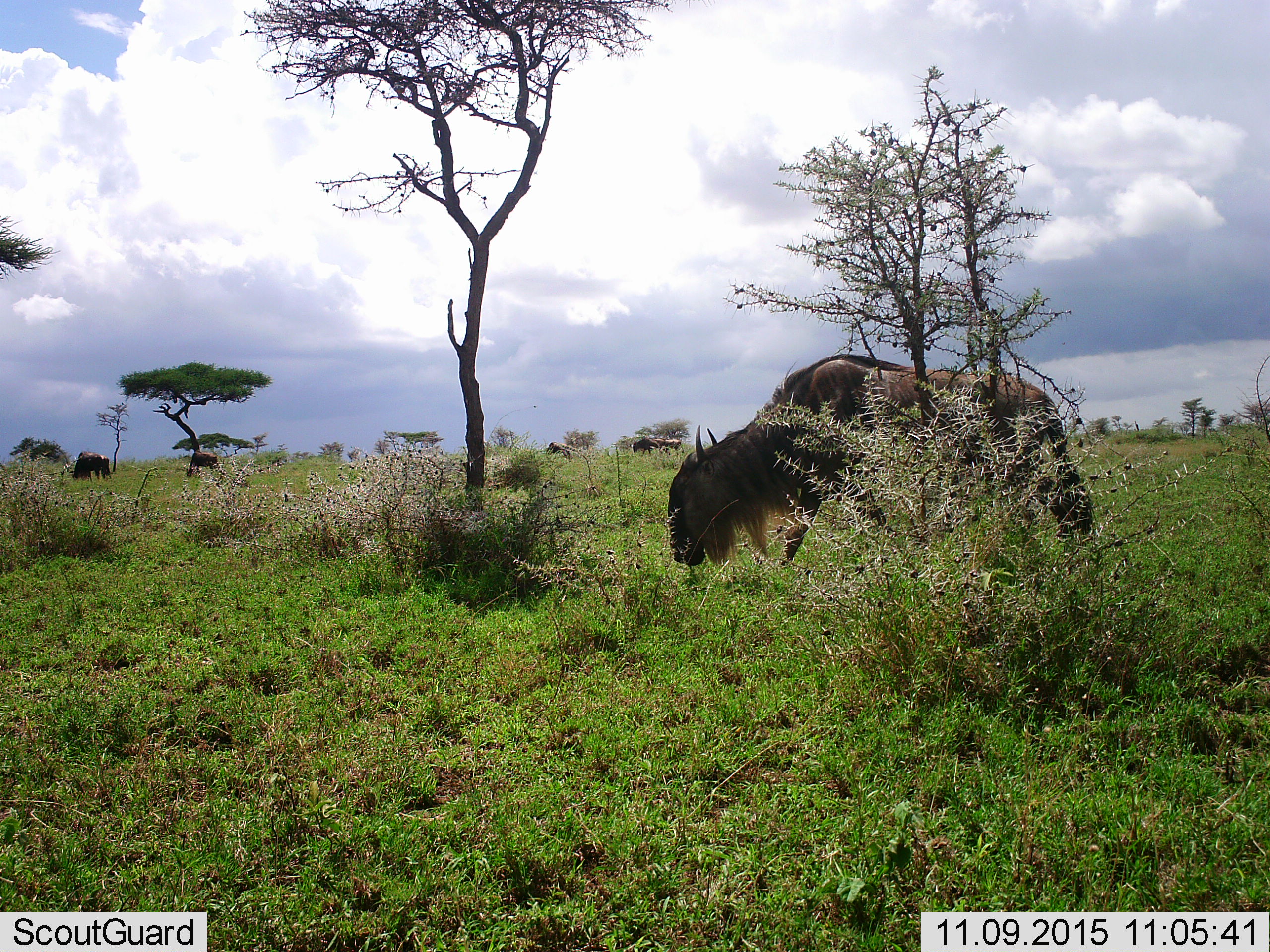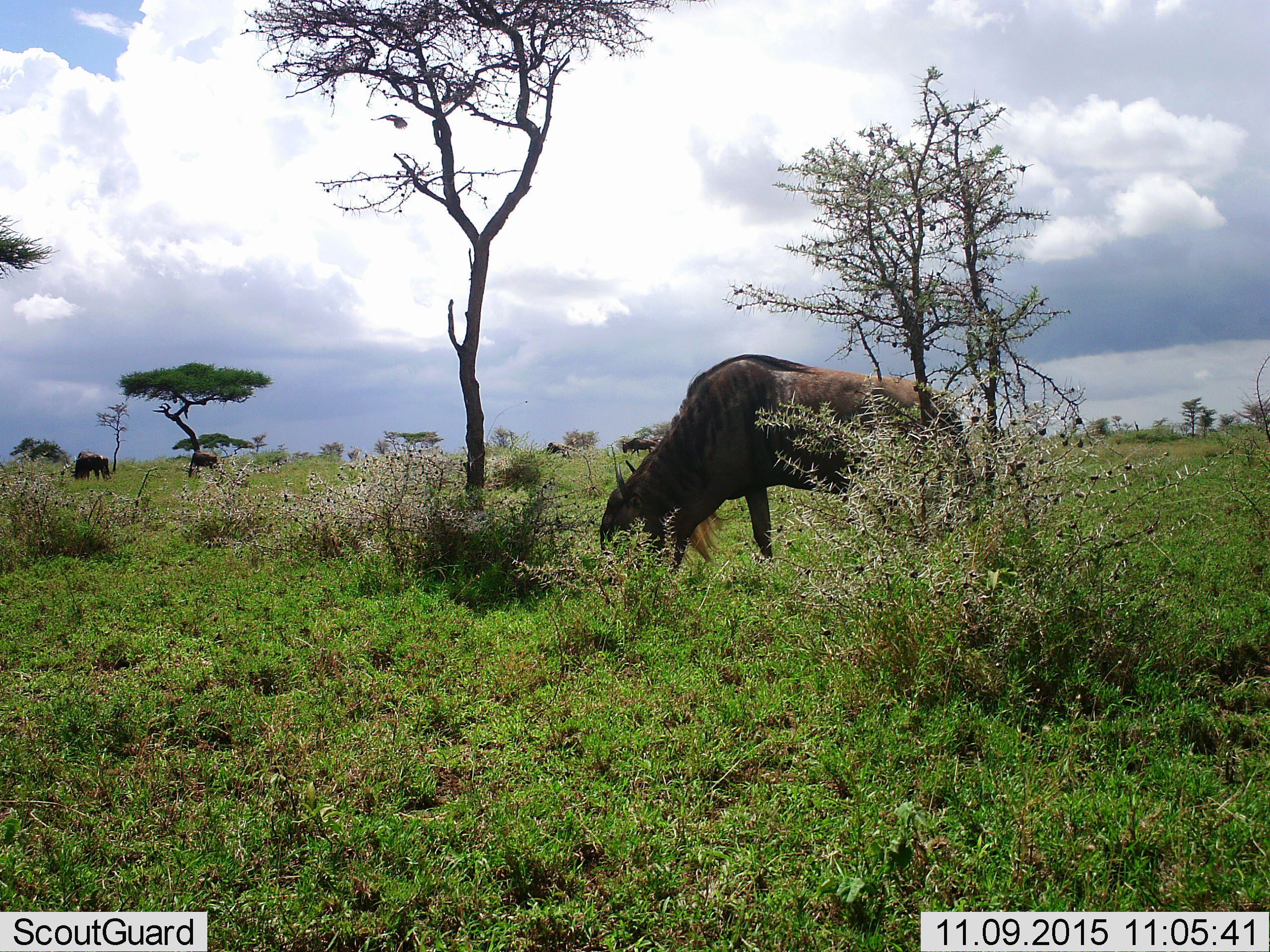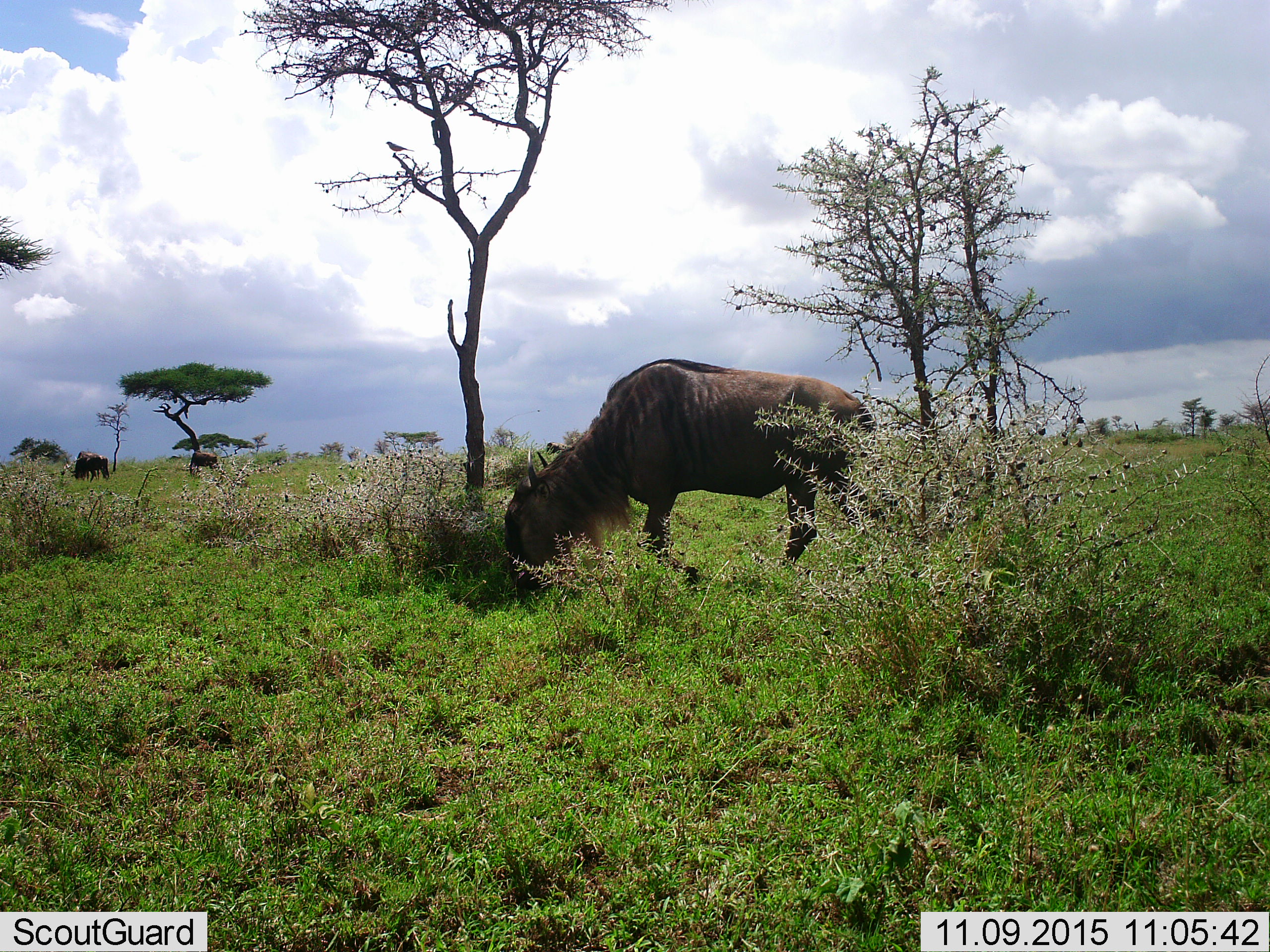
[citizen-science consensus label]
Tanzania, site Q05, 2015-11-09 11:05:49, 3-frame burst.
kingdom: Animalia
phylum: Chordata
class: Aves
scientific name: Aves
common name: bird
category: otherbird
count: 1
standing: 0%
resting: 25%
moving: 100%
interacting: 0%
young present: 0%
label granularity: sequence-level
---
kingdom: Animalia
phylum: Chordata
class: Mammalia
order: Artiodactyla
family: Bovidae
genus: Connochaetes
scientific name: Connochaetes taurinus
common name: blue wildebeest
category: wildebeest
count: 4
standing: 38%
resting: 0%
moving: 50%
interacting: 0%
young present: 0%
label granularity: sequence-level